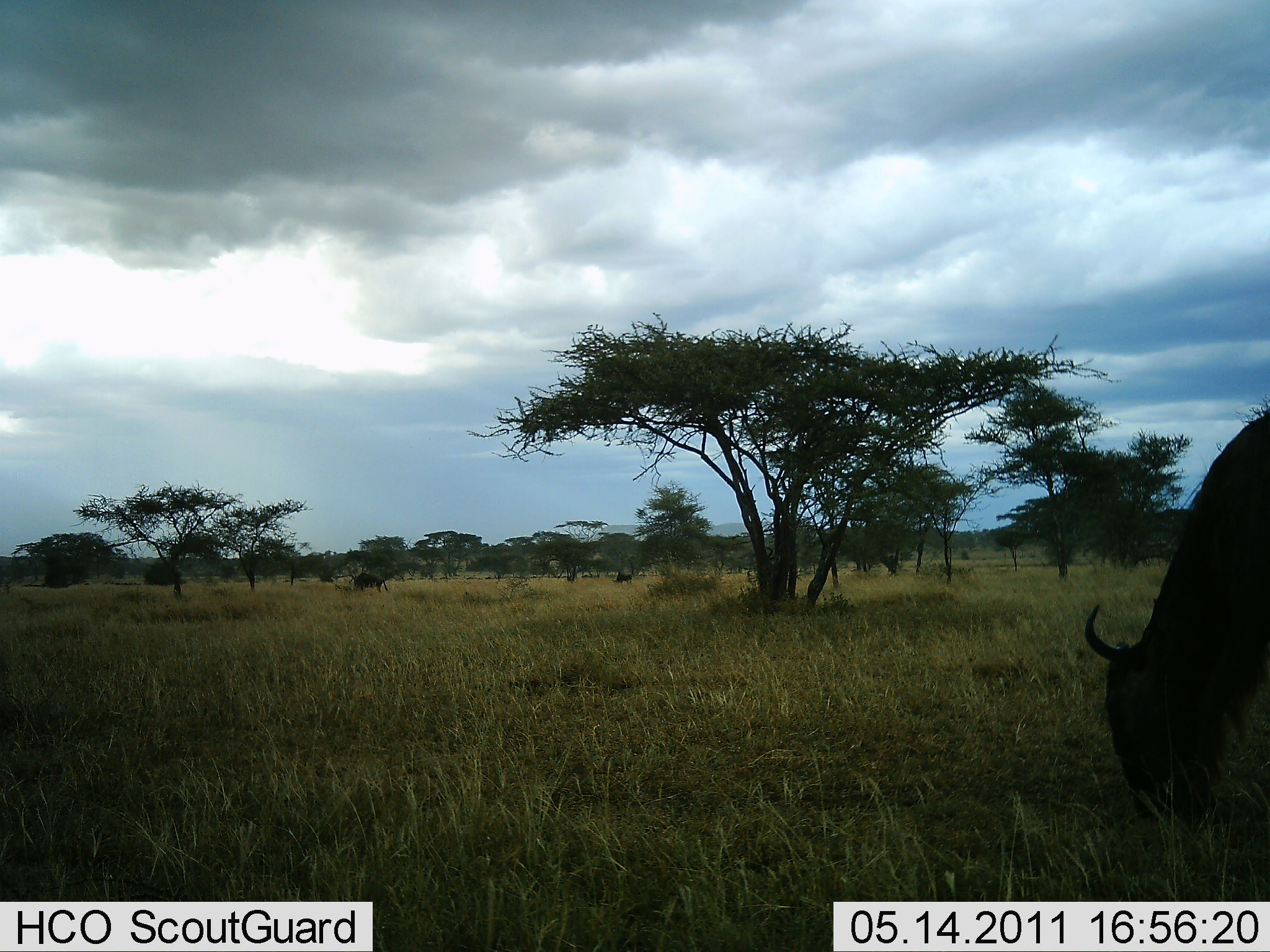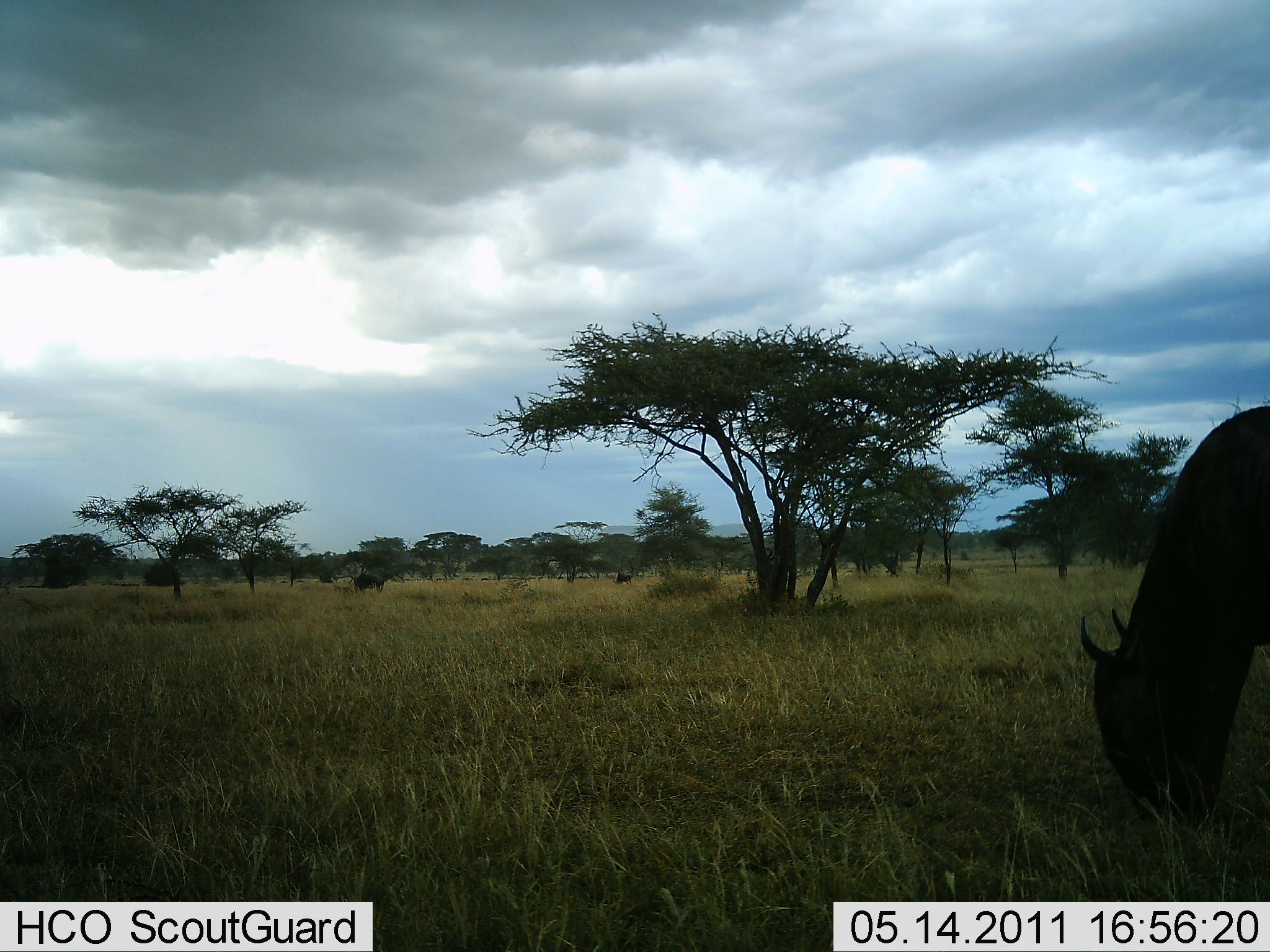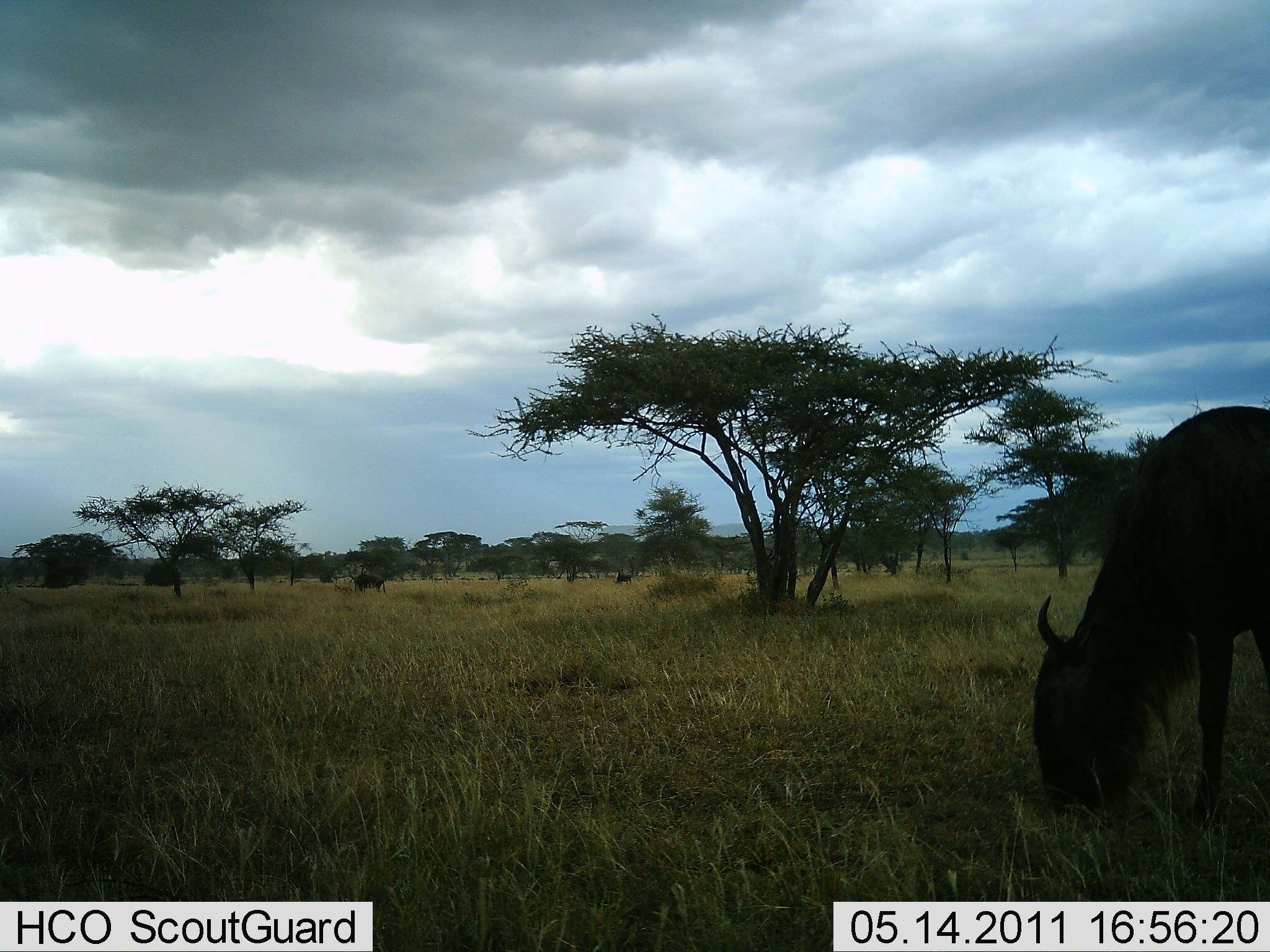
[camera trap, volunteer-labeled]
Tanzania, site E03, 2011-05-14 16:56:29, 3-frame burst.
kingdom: Animalia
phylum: Chordata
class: Mammalia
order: Artiodactyla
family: Bovidae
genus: Connochaetes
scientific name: Connochaetes taurinus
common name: blue wildebeest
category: wildebeest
Wildebeest (blue wildebeest) (Connochaetes taurinus), count 1. Behavior (volunteer vote fractions): standing 27%, resting 0%, moving 18%, interacting 9%. Young present (vote fraction): 0%. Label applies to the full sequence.